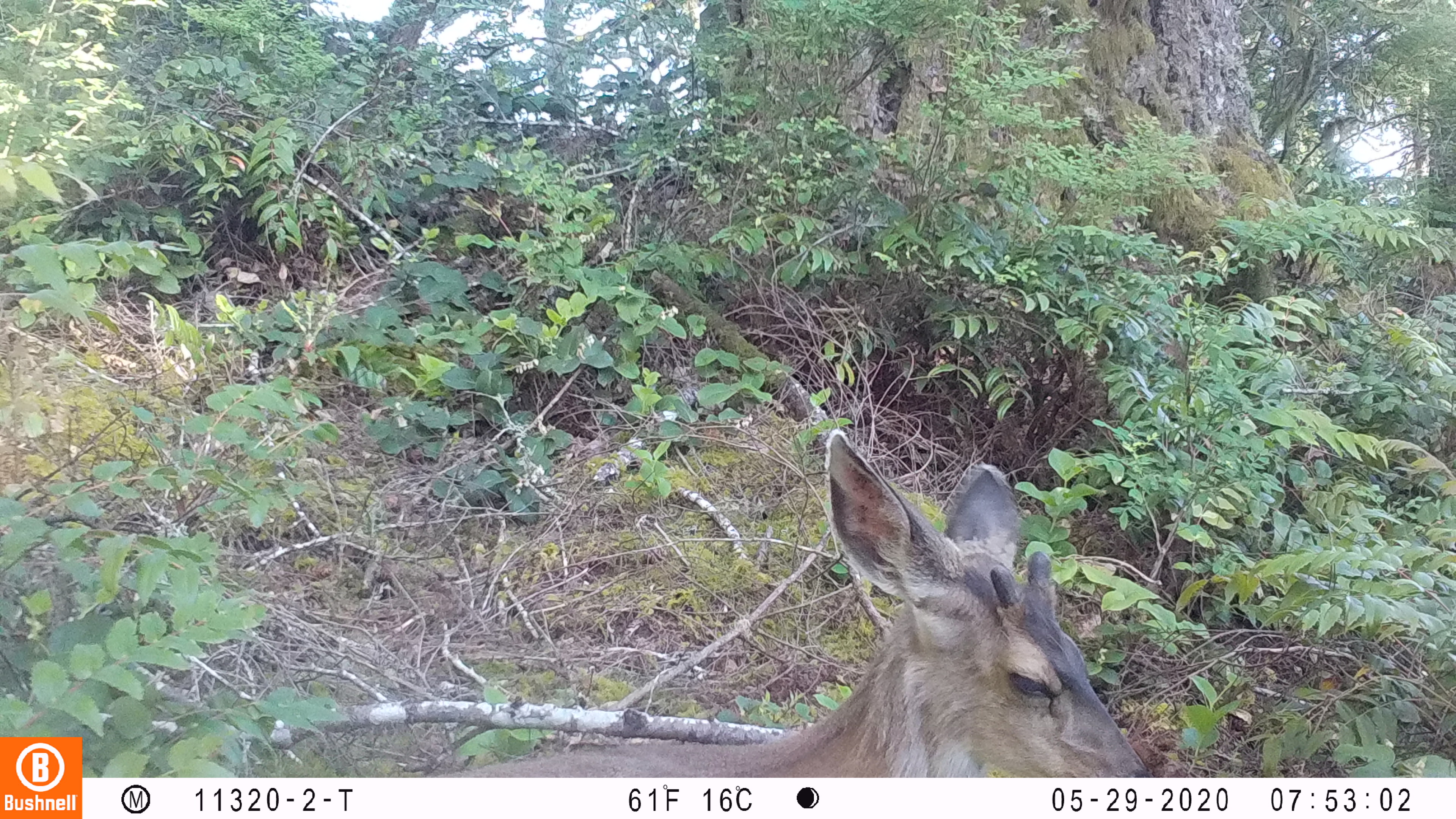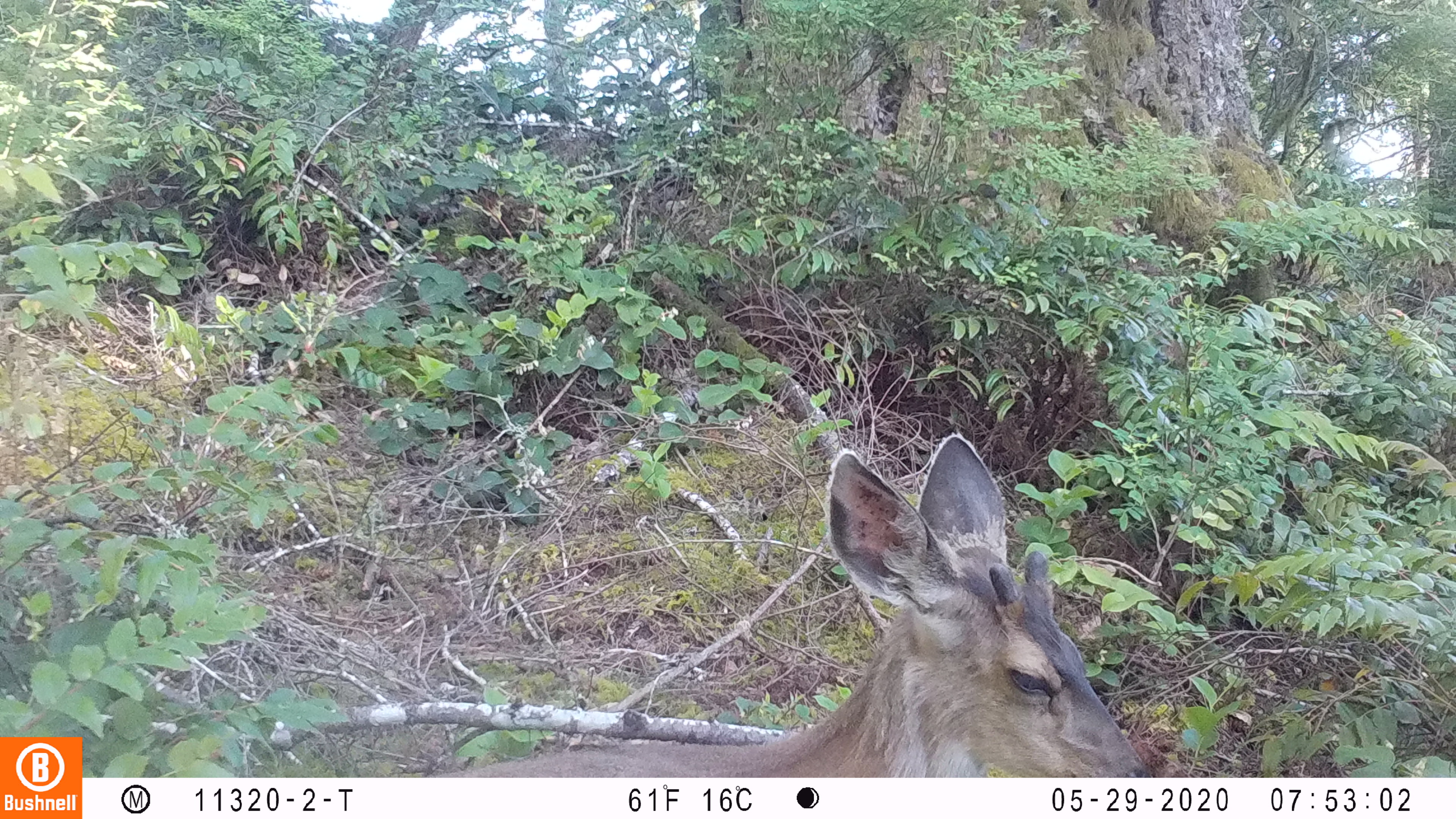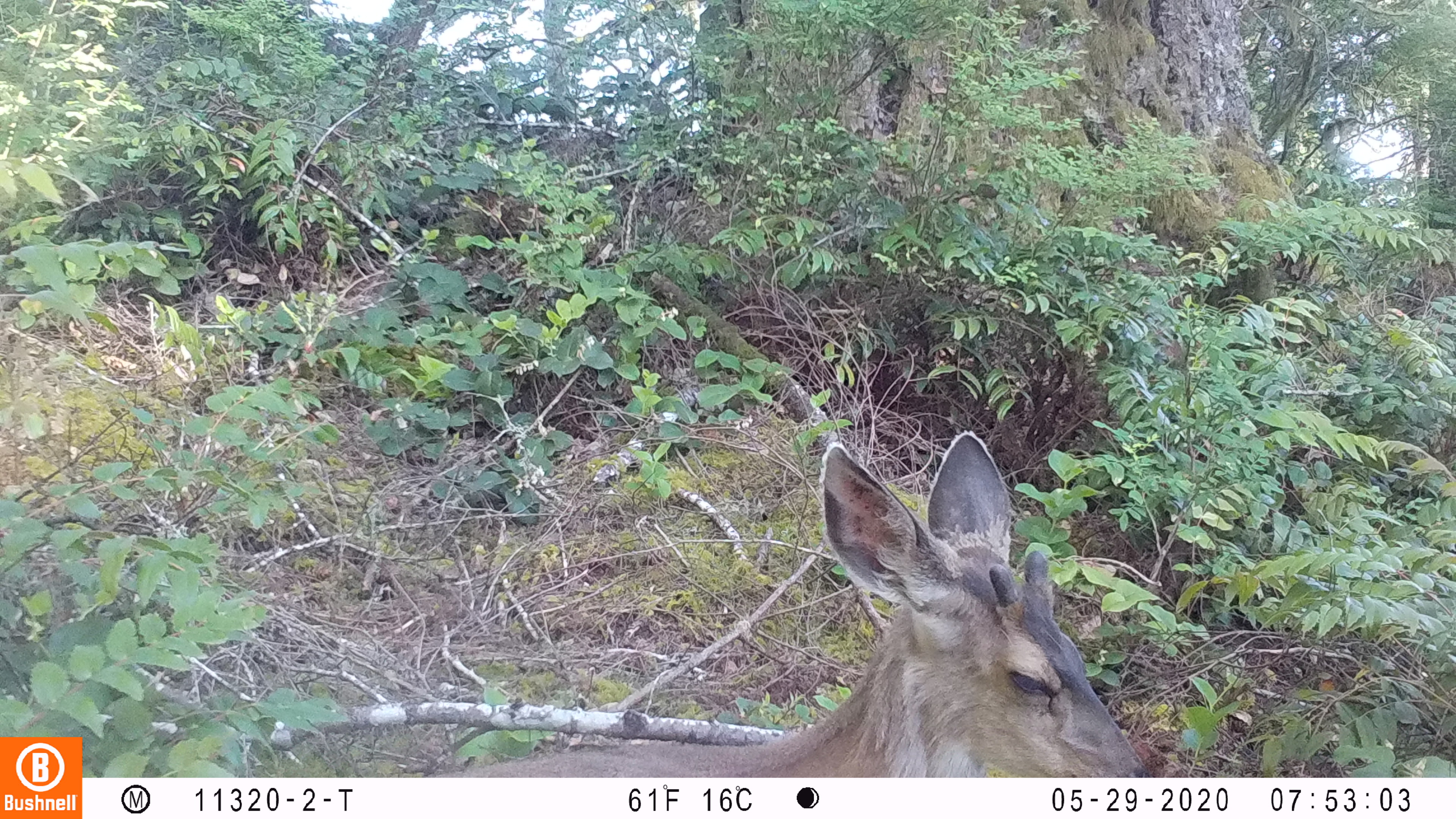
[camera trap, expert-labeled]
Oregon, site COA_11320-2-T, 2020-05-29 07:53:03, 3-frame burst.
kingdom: Animalia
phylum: Chordata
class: Mammalia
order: Artiodactyla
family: Cervidae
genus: Odocoileus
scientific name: Odocoileus hemionus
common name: black-tailed deer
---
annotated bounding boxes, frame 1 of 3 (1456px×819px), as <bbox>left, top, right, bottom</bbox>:
black-tailed deer: <bbox>454, 425, 1147, 774</bbox>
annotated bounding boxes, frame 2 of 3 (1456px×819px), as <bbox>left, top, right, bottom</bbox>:
black-tailed deer: <bbox>423, 425, 1155, 770</bbox>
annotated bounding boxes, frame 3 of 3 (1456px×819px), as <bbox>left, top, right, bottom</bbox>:
black-tailed deer: <bbox>472, 423, 1157, 770</bbox>